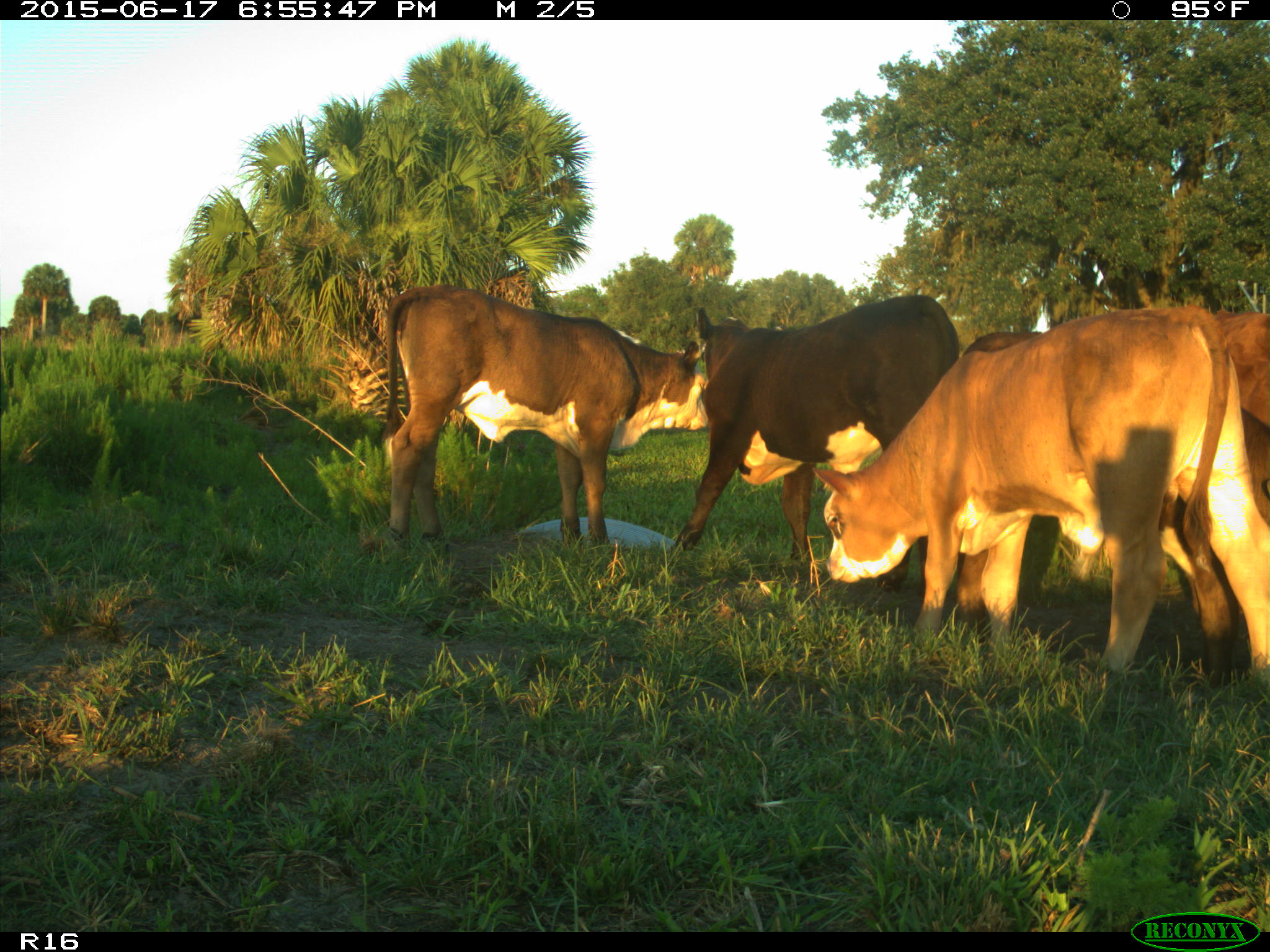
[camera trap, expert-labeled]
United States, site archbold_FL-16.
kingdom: Animalia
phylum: Chordata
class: Mammalia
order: Artiodactyla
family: Bovidae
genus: Bos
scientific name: Bos taurus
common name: domestic cow